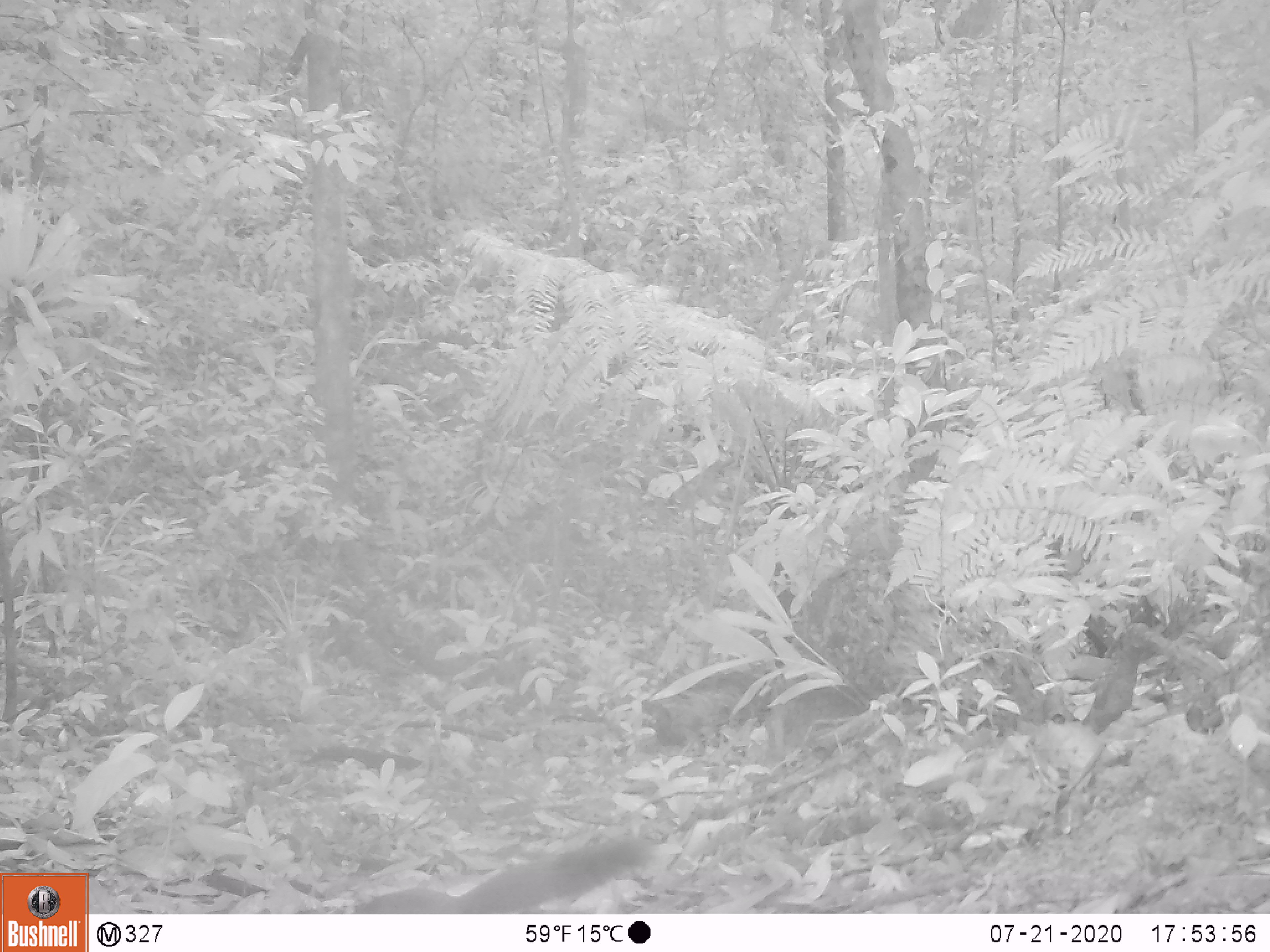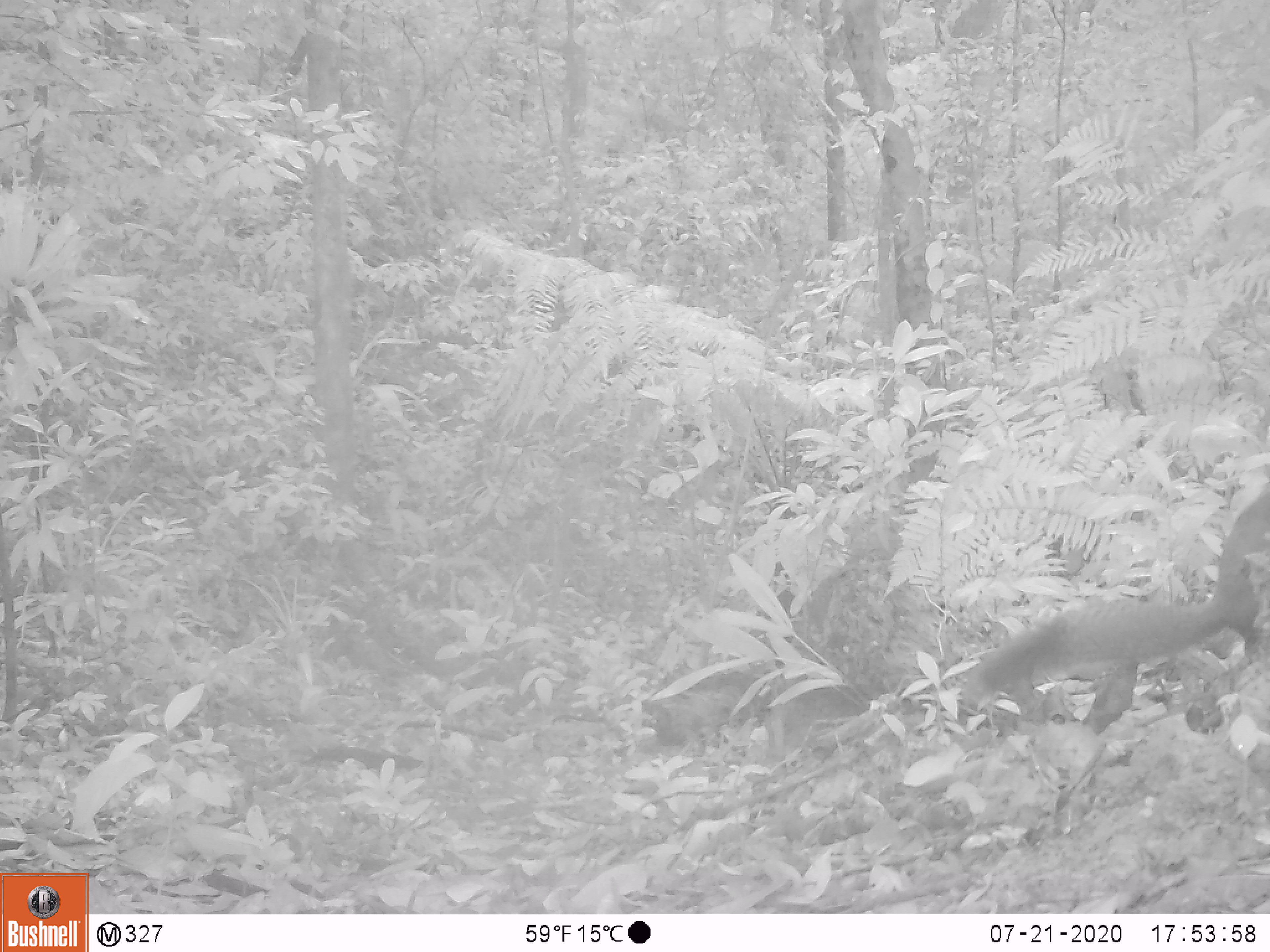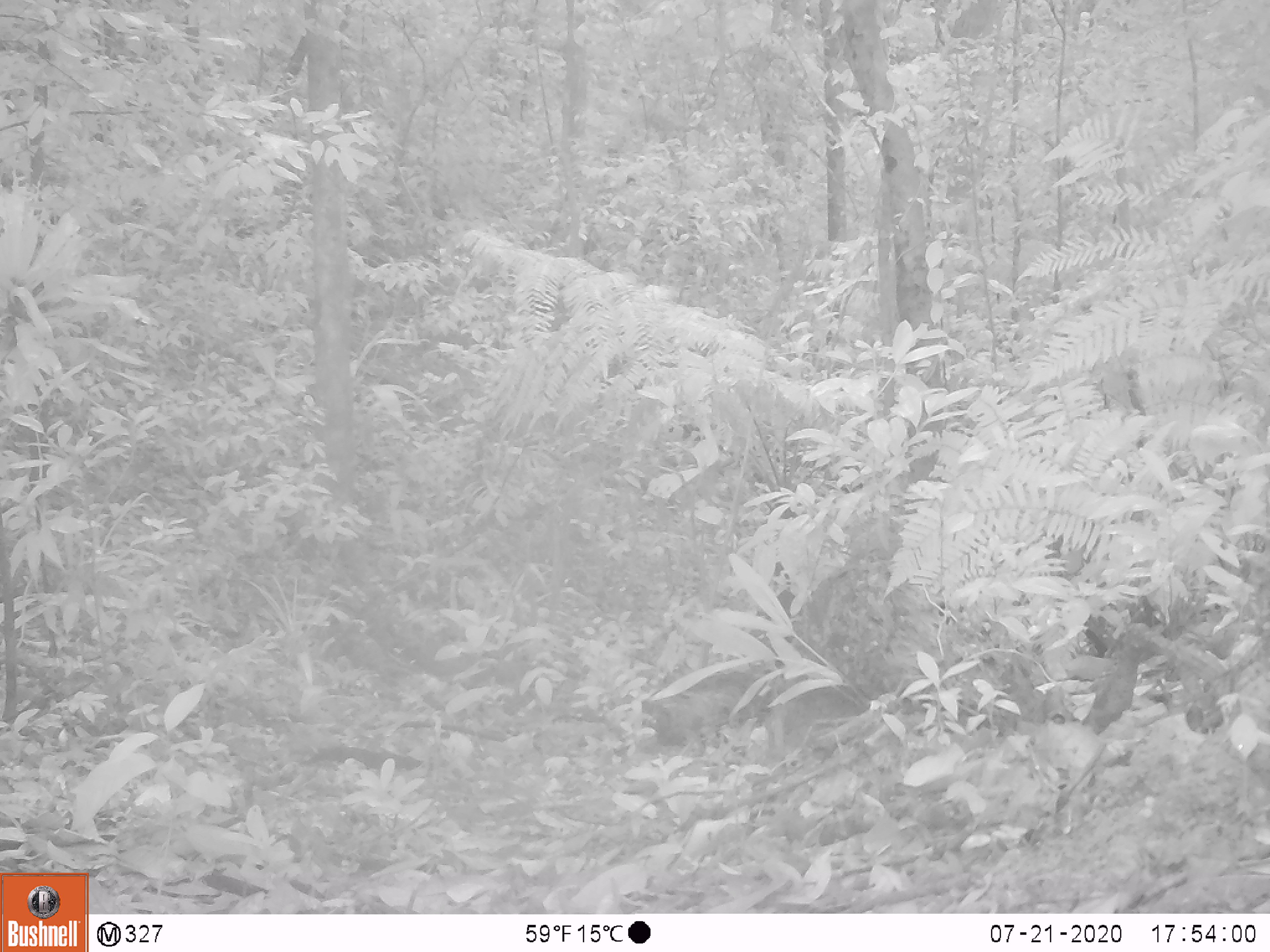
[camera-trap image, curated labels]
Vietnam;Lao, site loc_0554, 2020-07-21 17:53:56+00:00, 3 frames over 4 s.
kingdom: Animalia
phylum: Chordata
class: Mammalia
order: Rodentia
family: Sciuridae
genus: Callosciurus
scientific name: Callosciurus erythraeus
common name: pallas's squirrel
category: pallass squirrel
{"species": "pallass squirrel (pallas's squirrel) (Callosciurus erythraeus)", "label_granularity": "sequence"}